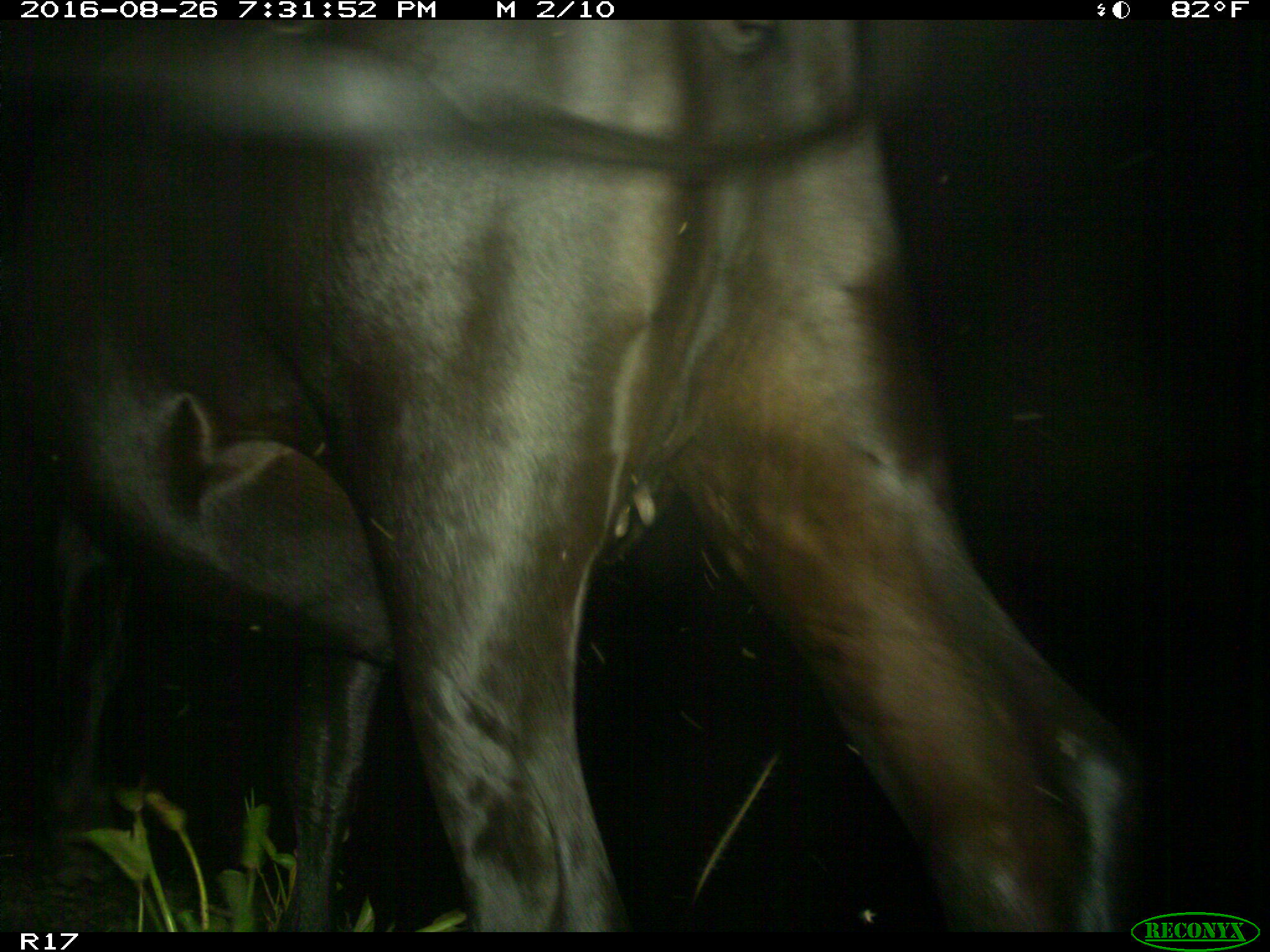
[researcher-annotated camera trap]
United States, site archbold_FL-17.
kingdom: Animalia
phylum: Chordata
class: Mammalia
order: Artiodactyla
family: Bovidae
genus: Bos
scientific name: Bos taurus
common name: domestic cow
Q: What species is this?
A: Bos taurus (domestic cow).